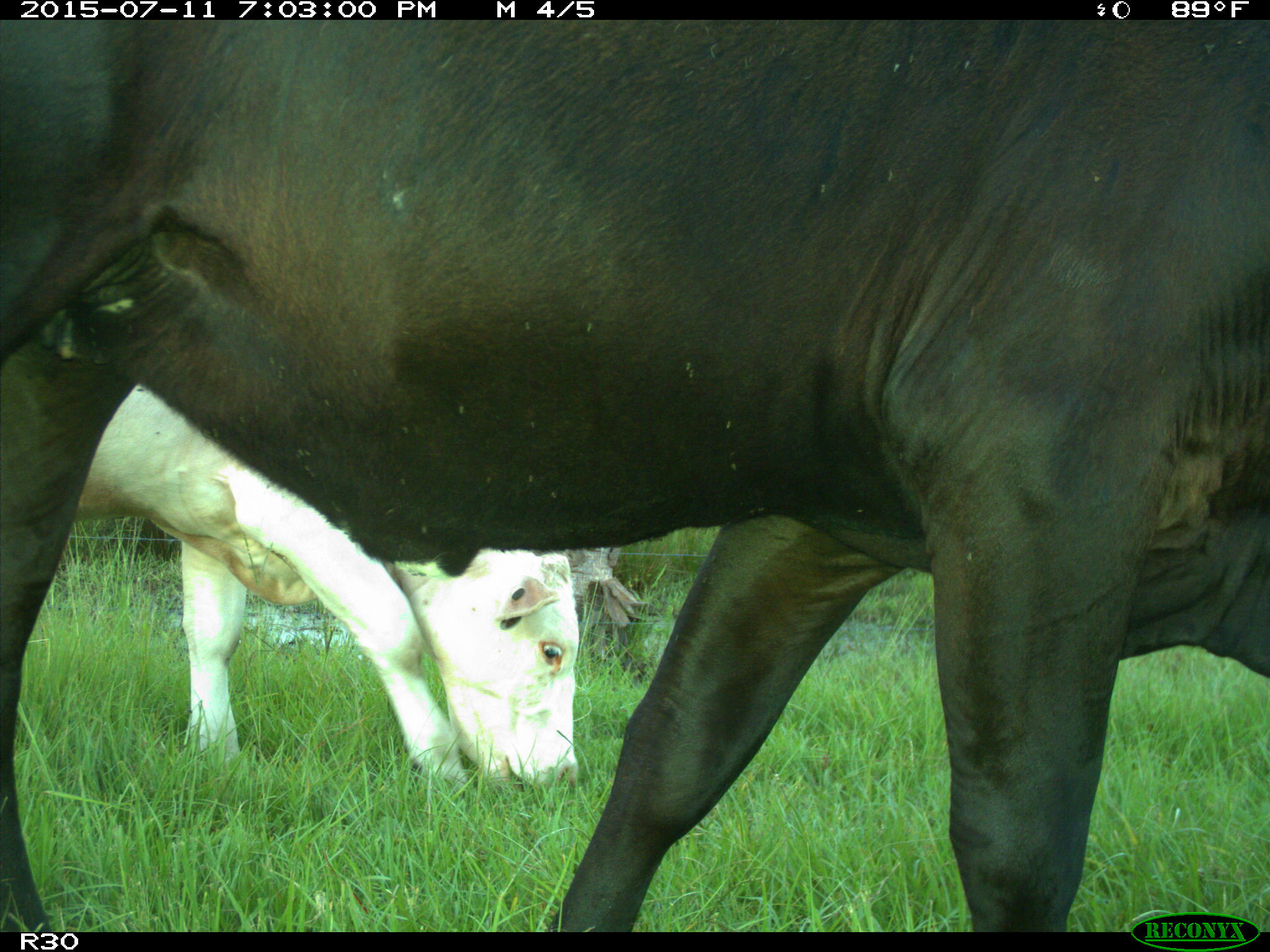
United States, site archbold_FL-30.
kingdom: Animalia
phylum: Chordata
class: Mammalia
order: Artiodactyla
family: Bovidae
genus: Bos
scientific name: Bos taurus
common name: domestic cow